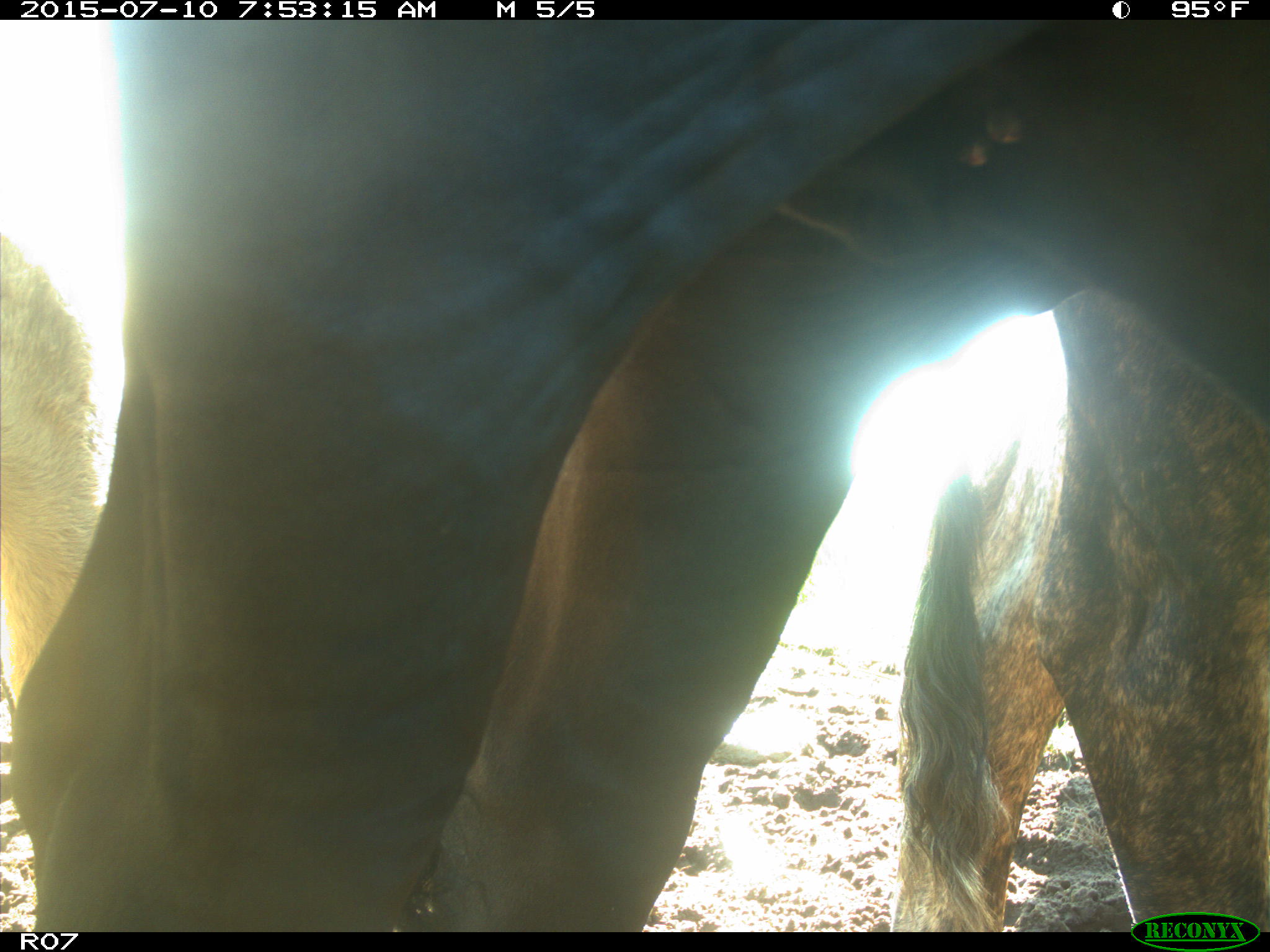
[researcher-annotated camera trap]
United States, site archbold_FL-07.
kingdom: Animalia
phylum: Chordata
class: Mammalia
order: Artiodactyla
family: Bovidae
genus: Bos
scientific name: Bos taurus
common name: domestic cow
Bos taurus (domestic cow).